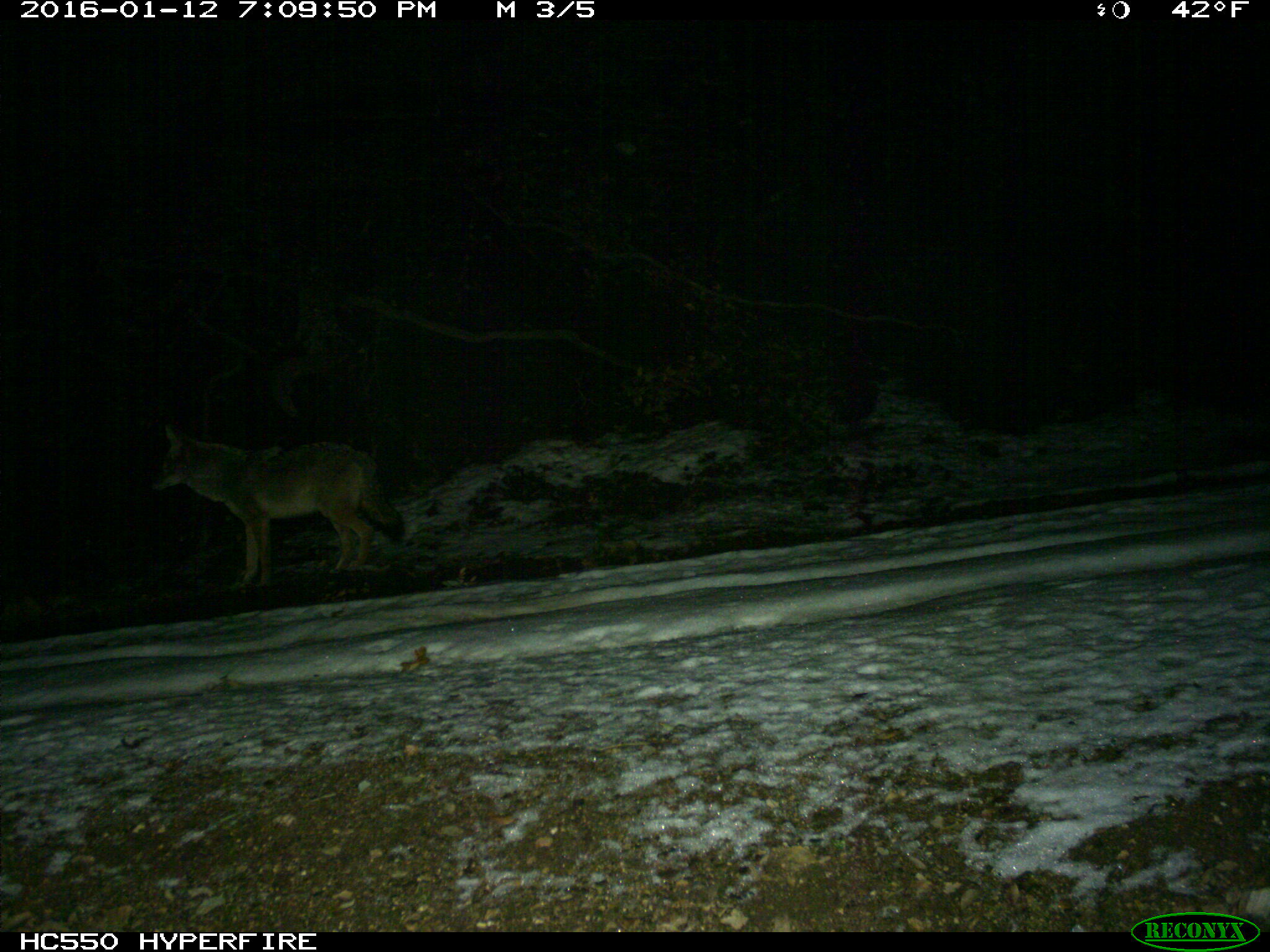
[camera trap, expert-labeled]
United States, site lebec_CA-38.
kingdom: Animalia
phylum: Chordata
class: Mammalia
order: Carnivora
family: Canidae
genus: Canis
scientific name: Canis latrans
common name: coyote